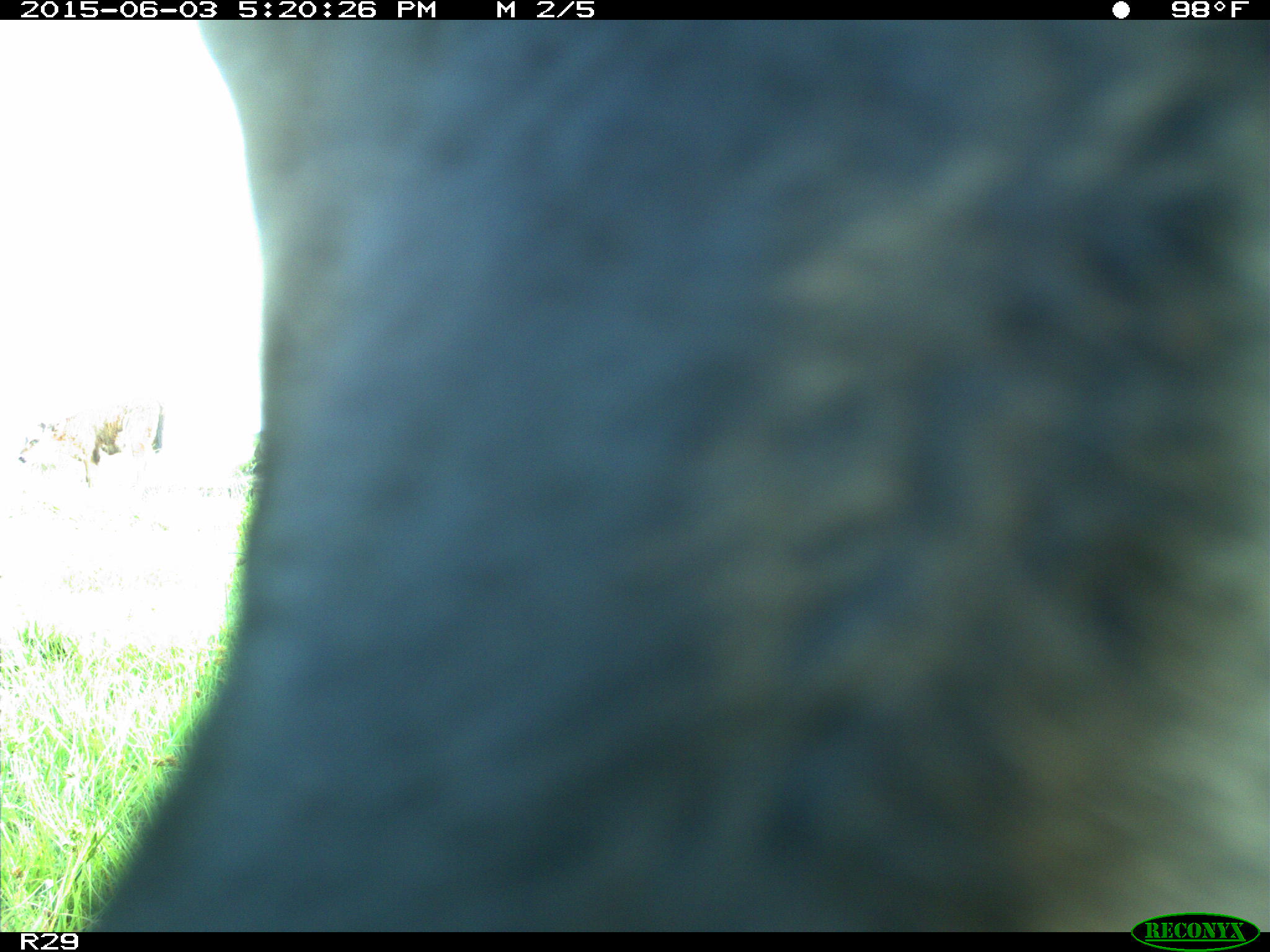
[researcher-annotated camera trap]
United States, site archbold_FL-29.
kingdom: Animalia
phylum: Chordata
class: Mammalia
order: Artiodactyla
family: Bovidae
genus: Bos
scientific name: Bos taurus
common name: domestic cow